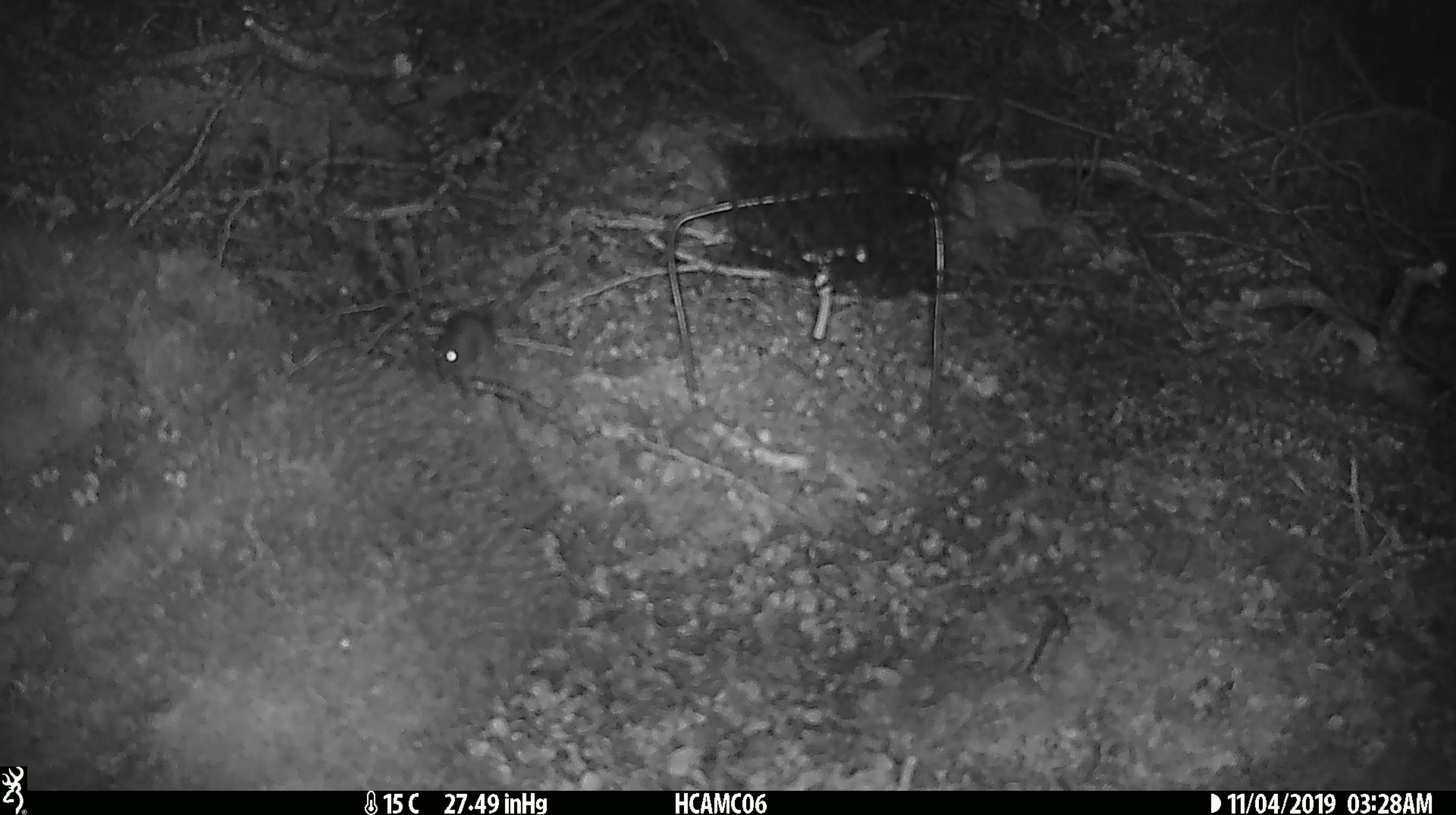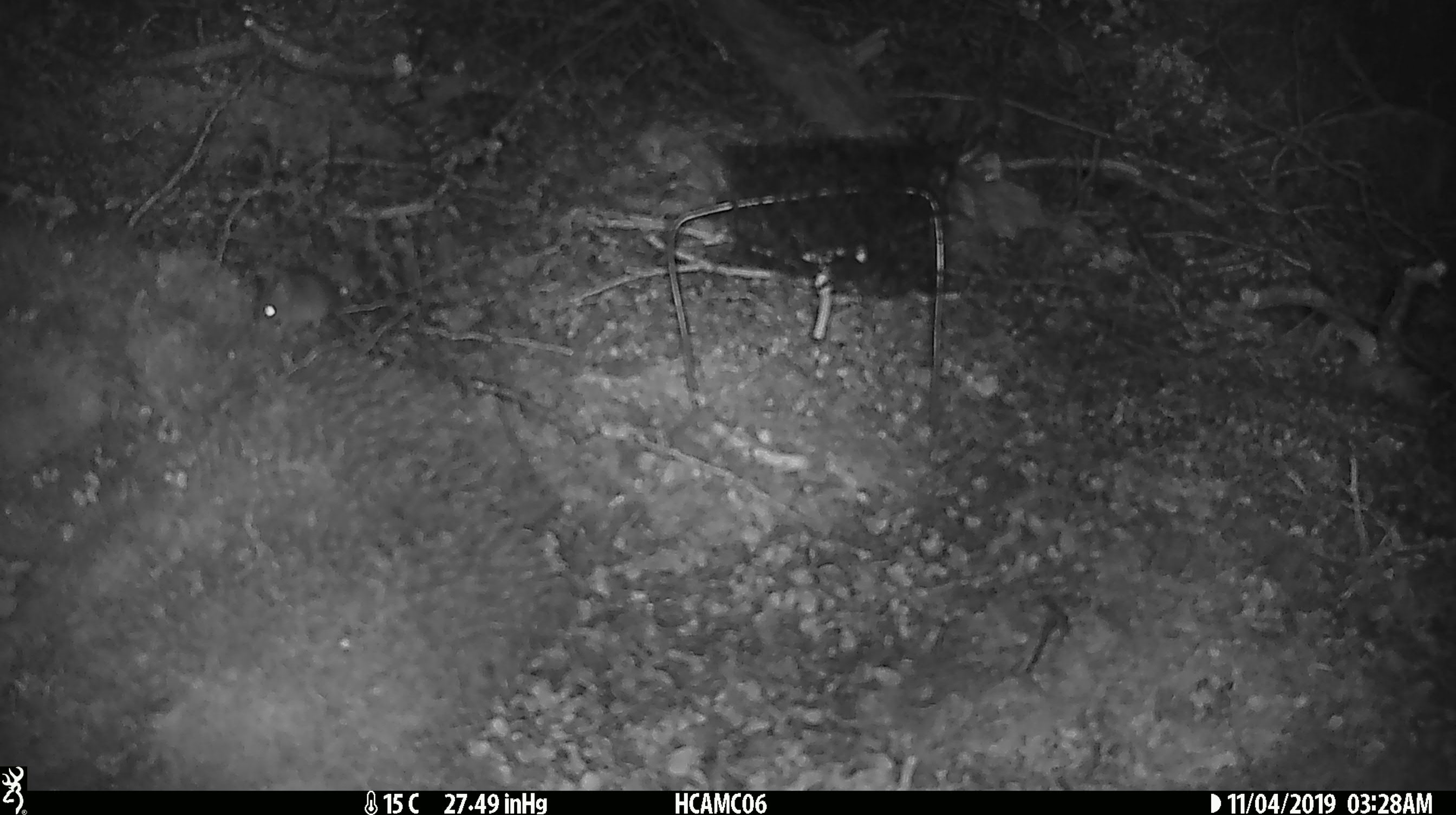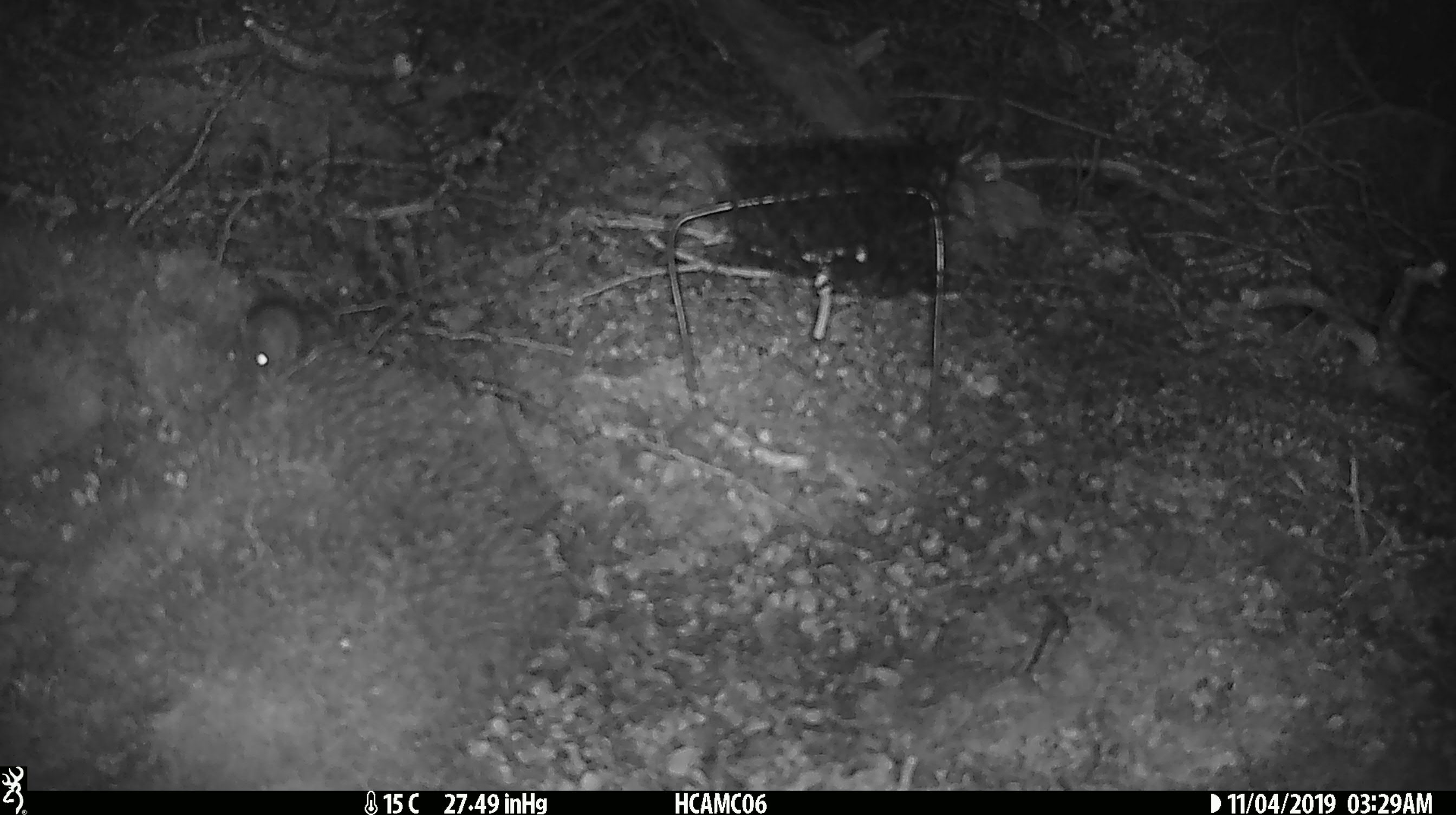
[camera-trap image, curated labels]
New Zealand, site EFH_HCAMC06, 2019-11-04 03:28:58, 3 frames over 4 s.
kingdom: Animalia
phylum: Chordata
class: Mammalia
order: Rodentia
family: Muridae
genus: Mus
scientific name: Mus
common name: mouse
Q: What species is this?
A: Mouse (Mus).